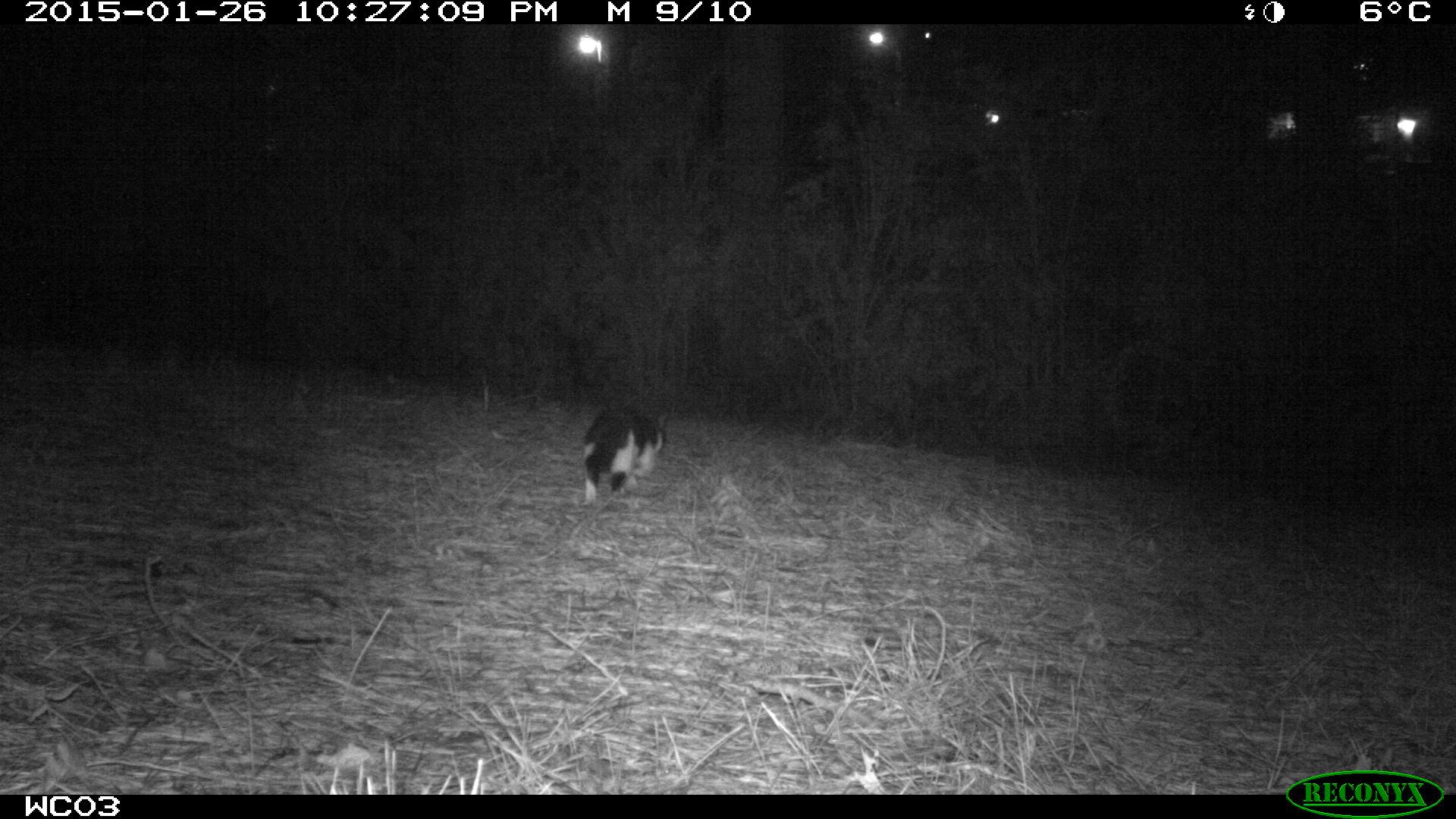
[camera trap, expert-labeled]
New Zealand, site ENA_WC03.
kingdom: Animalia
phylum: Chordata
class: Mammalia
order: Carnivora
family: Felidae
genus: Felis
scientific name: Felis catus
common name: domestic cat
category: cat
Cat (domestic cat) (Felis catus).